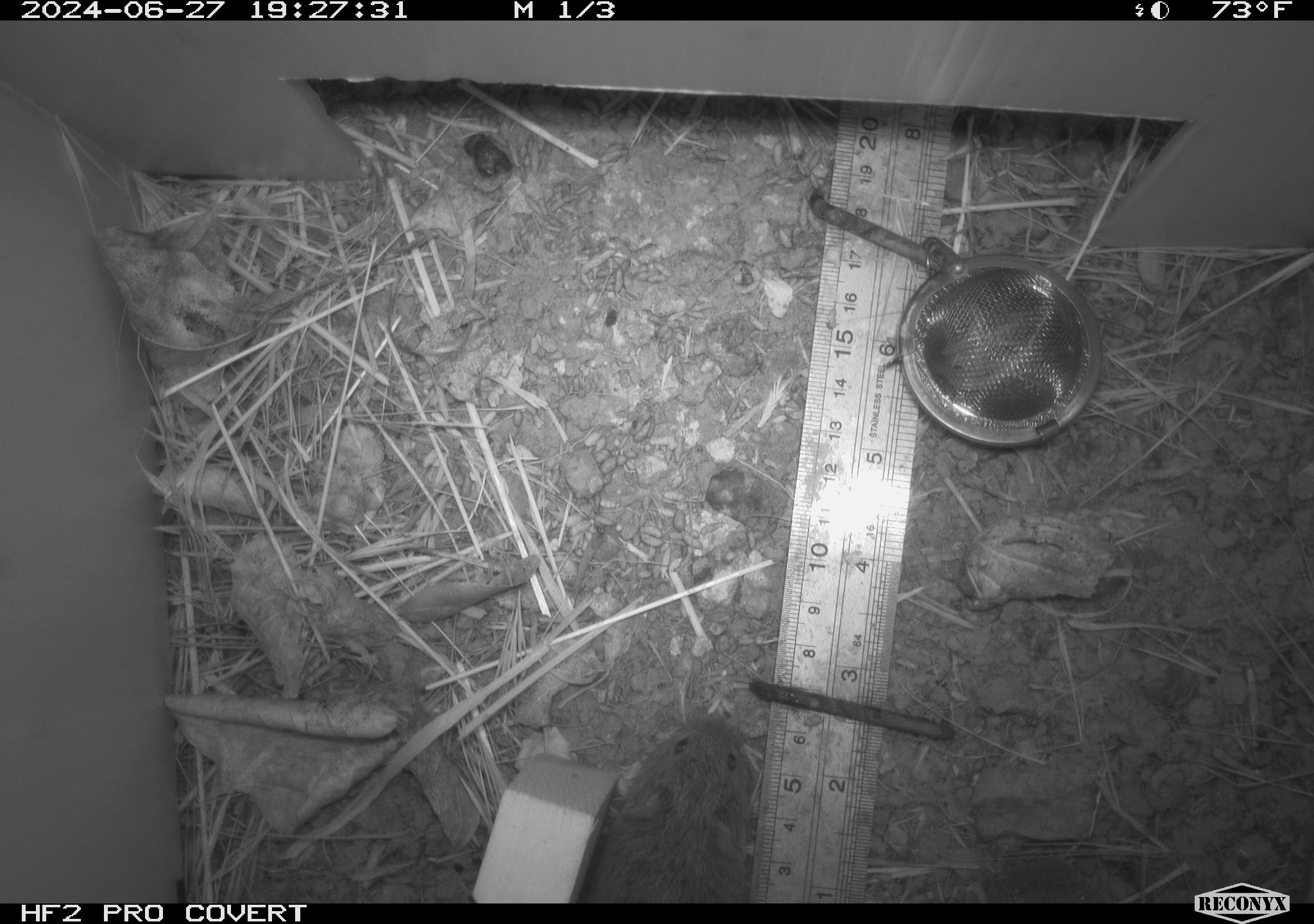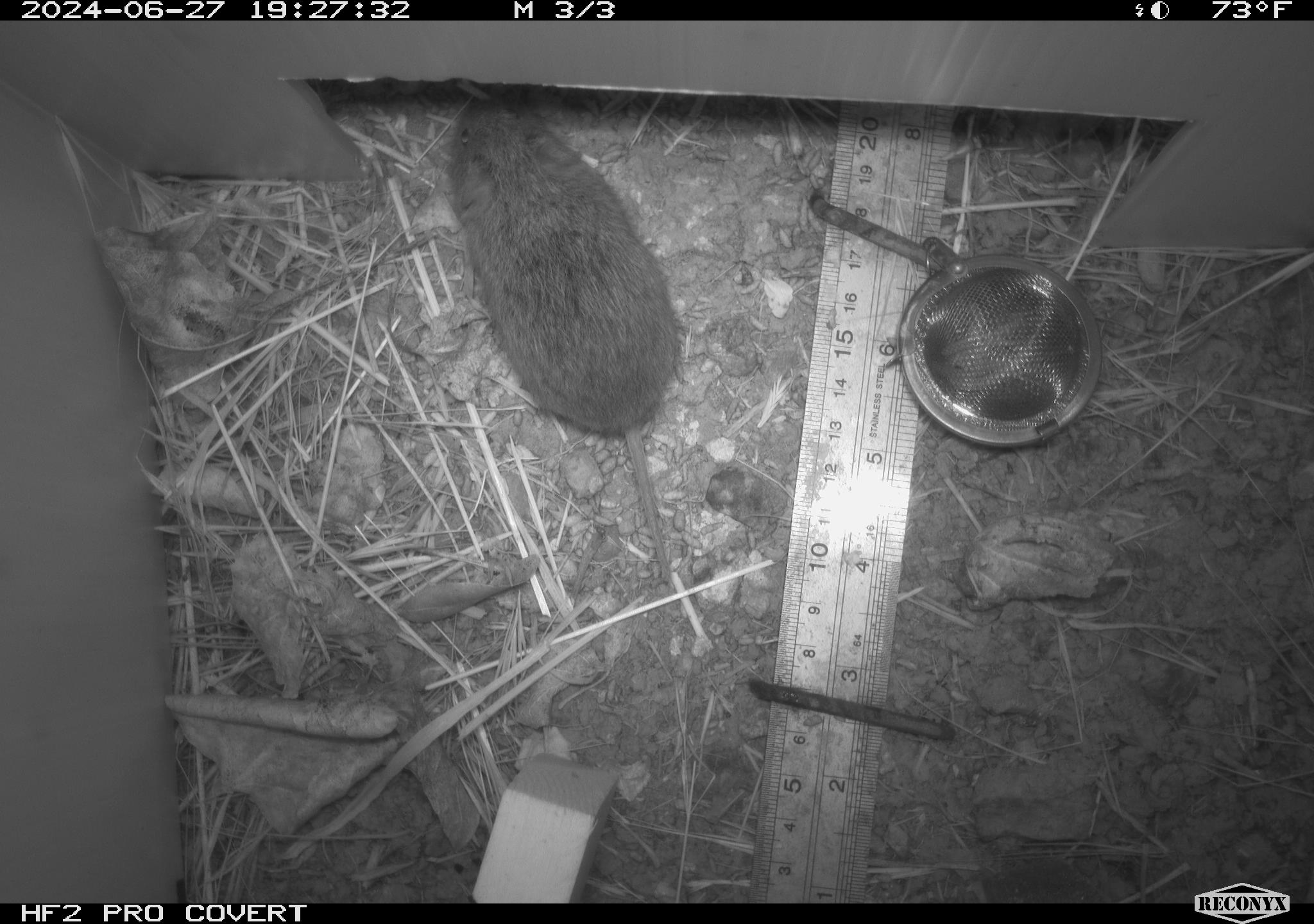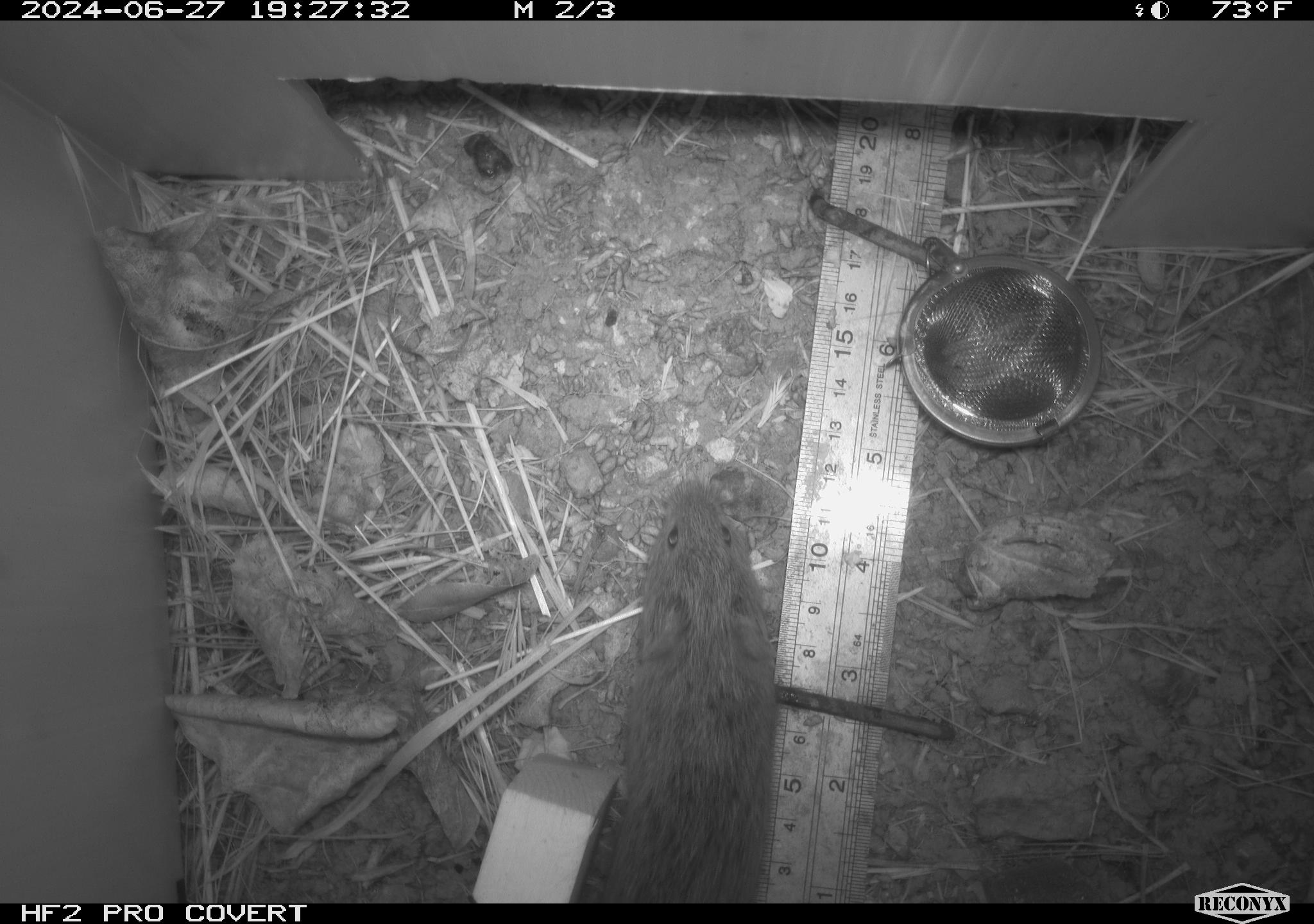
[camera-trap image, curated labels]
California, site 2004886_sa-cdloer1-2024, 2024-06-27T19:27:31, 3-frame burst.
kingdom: Animalia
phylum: Chordata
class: Mammalia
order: Rodentia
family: Cricetidae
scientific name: Arvicolinae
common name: voles, lemmings, and muskrats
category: arvicolinae subfamily